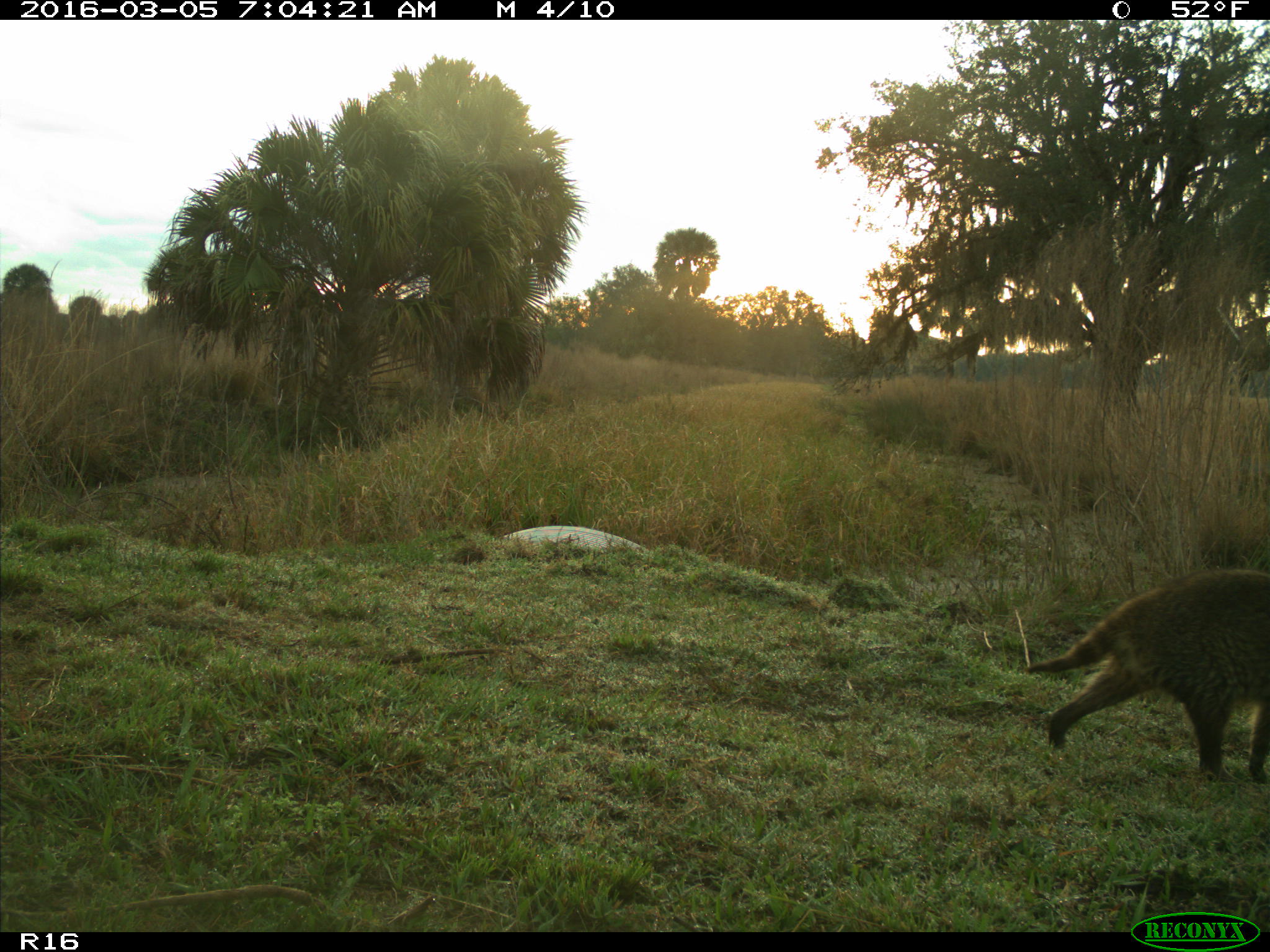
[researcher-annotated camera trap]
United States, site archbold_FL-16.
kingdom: Animalia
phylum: Chordata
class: Mammalia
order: Carnivora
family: Procyonidae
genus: Procyon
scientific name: Procyon lotor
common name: common raccoon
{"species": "Procyon lotor (common raccoon)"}